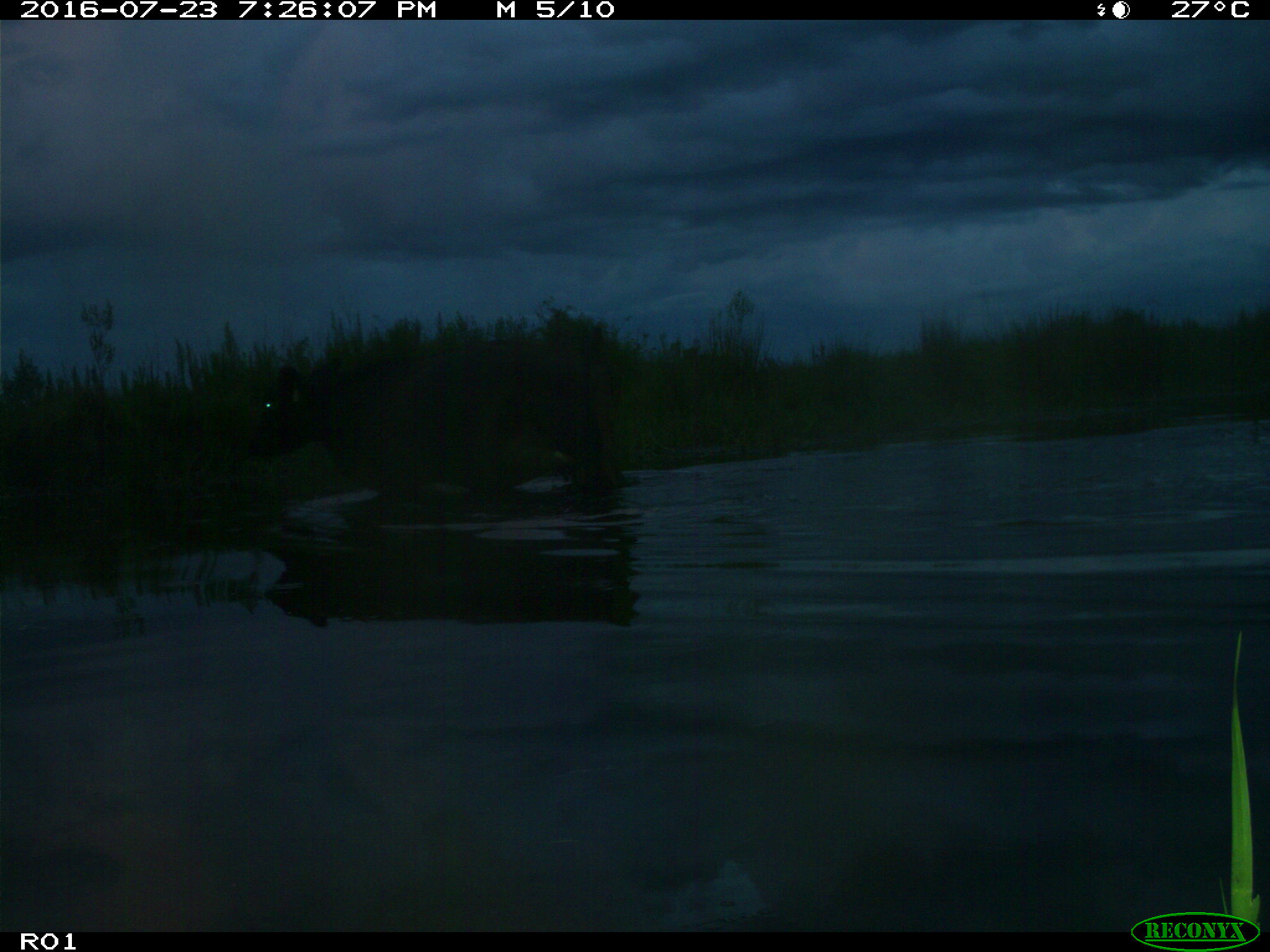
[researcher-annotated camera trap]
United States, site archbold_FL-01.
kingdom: Animalia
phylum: Chordata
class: Mammalia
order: Artiodactyla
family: Bovidae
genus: Bos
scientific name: Bos taurus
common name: domestic cow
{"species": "Bos taurus (domestic cow)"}